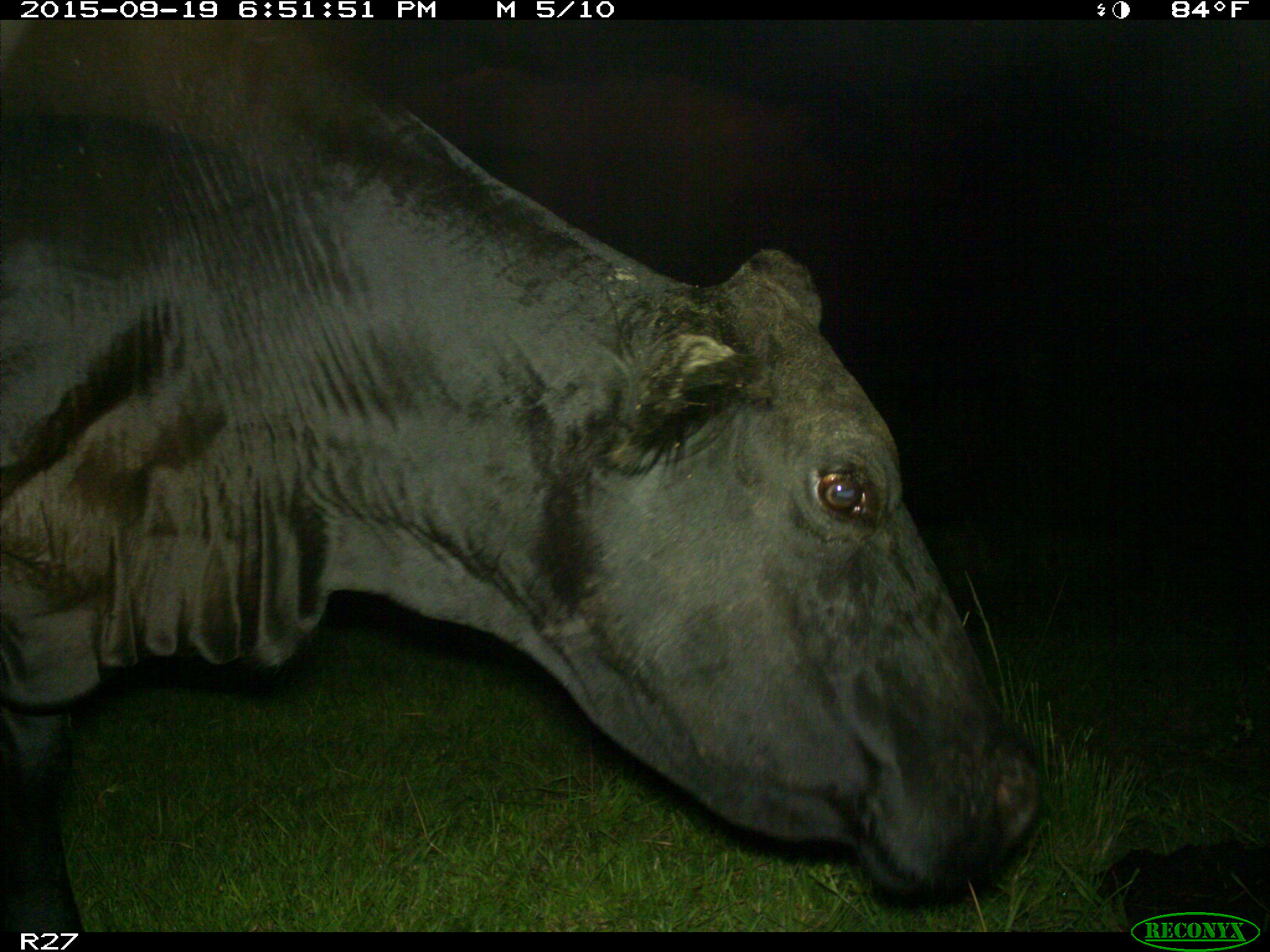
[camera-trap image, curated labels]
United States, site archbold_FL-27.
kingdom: Animalia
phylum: Chordata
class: Mammalia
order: Artiodactyla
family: Bovidae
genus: Bos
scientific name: Bos taurus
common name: domestic cow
Bos taurus (domestic cow).